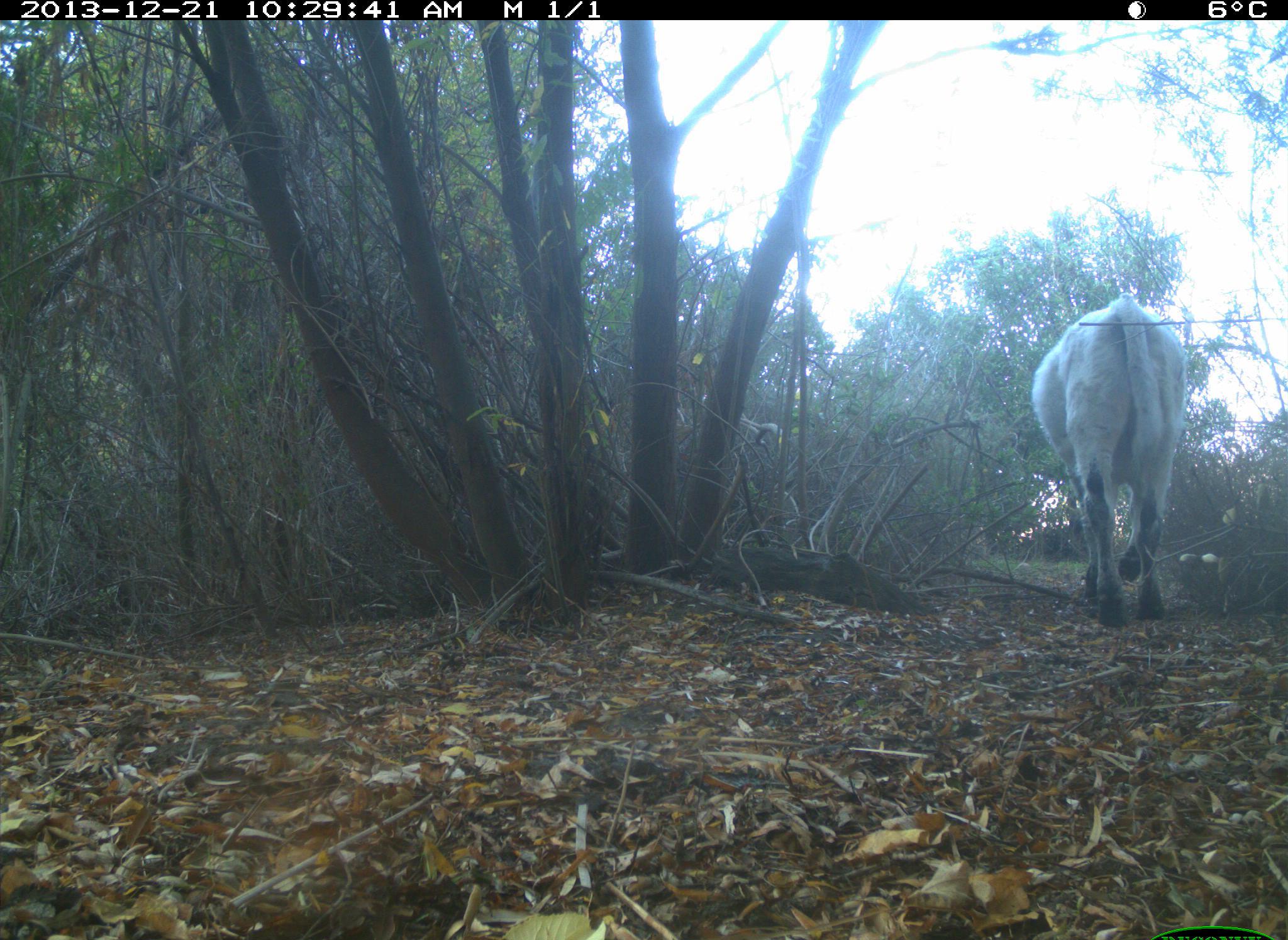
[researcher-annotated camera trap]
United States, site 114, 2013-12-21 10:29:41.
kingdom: Animalia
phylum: Chordata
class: Mammalia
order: Artiodactyla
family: Bovidae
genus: Bos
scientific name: Bos taurus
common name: cow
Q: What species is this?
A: Cow (Bos taurus).